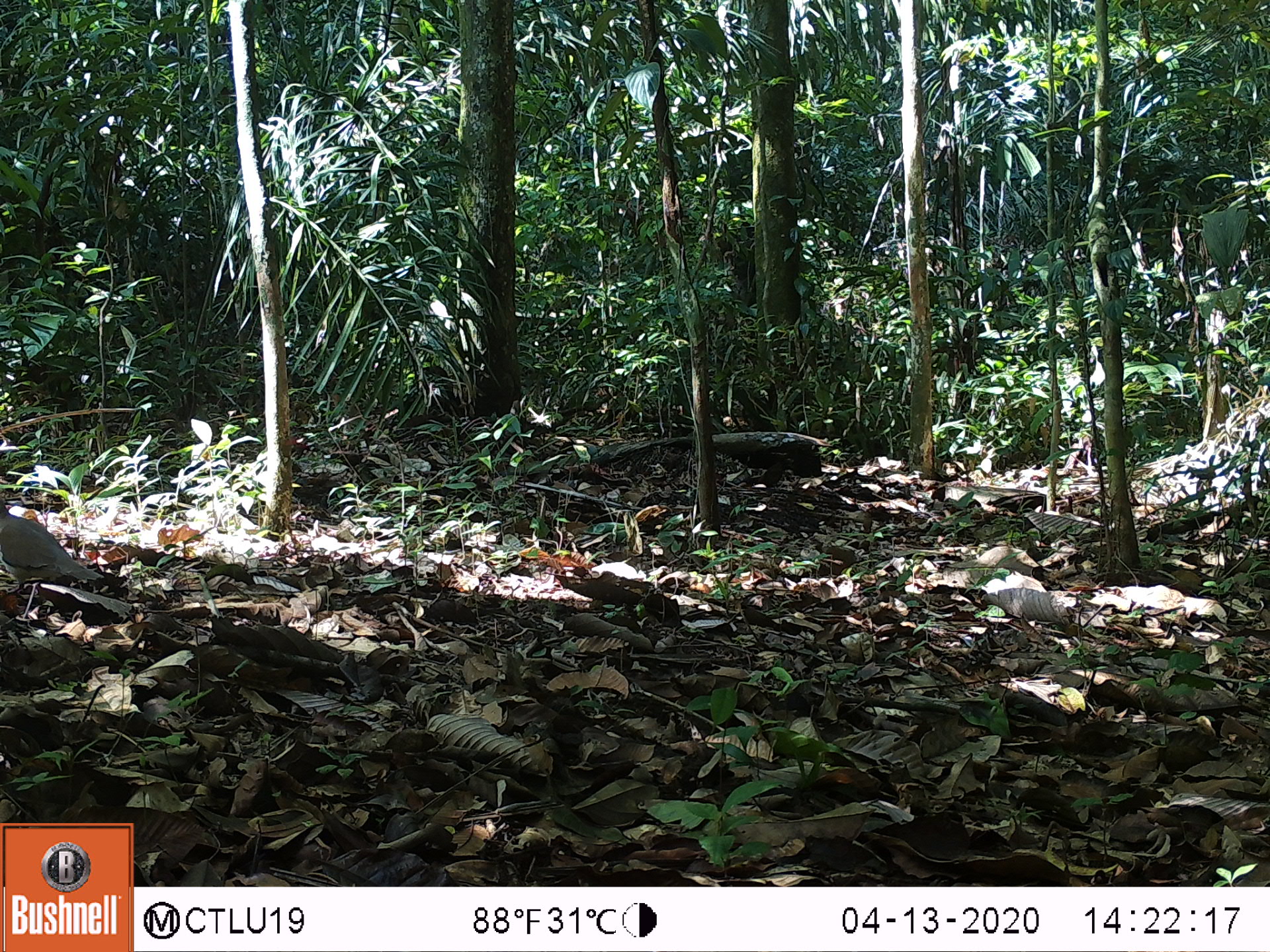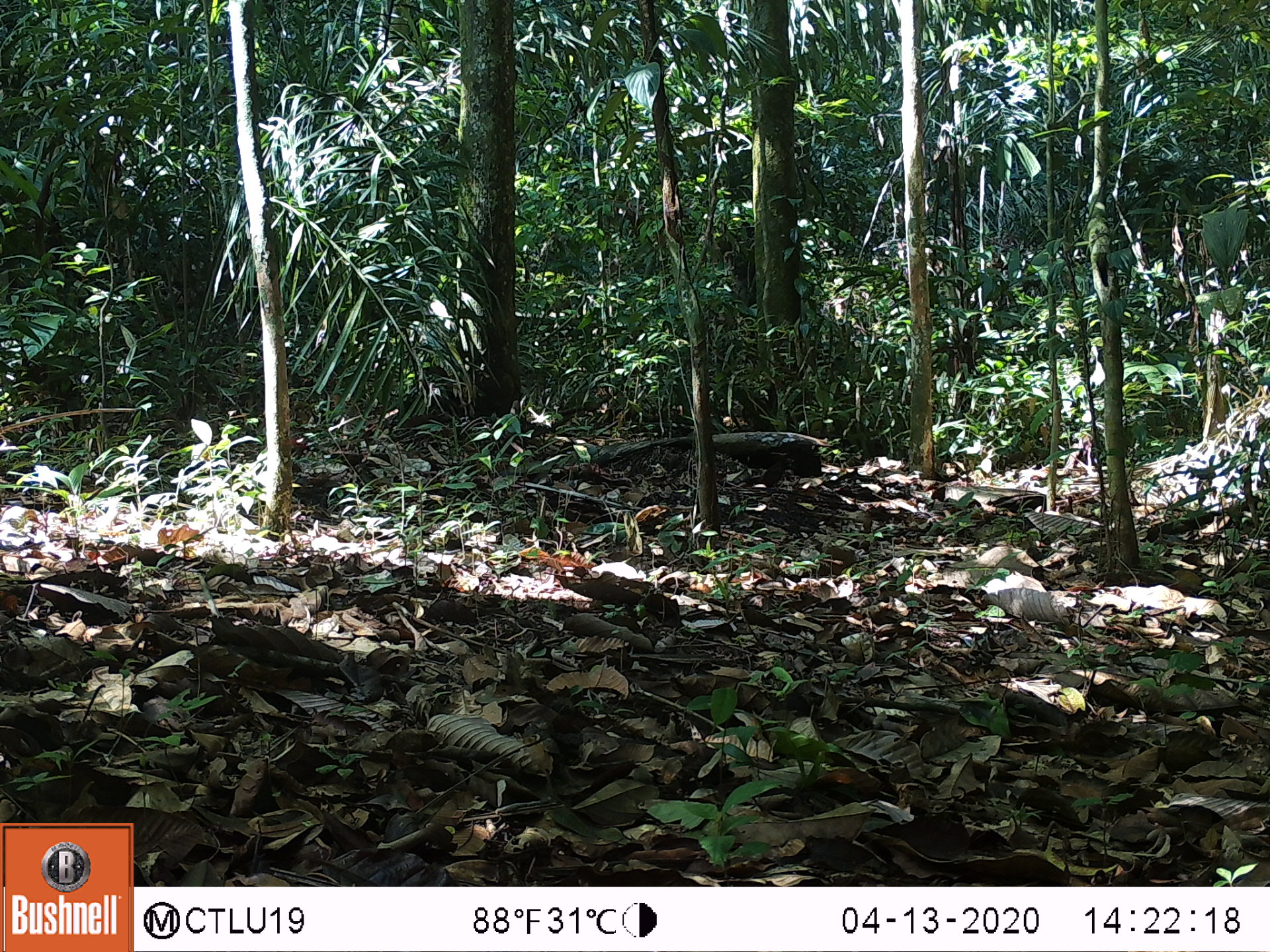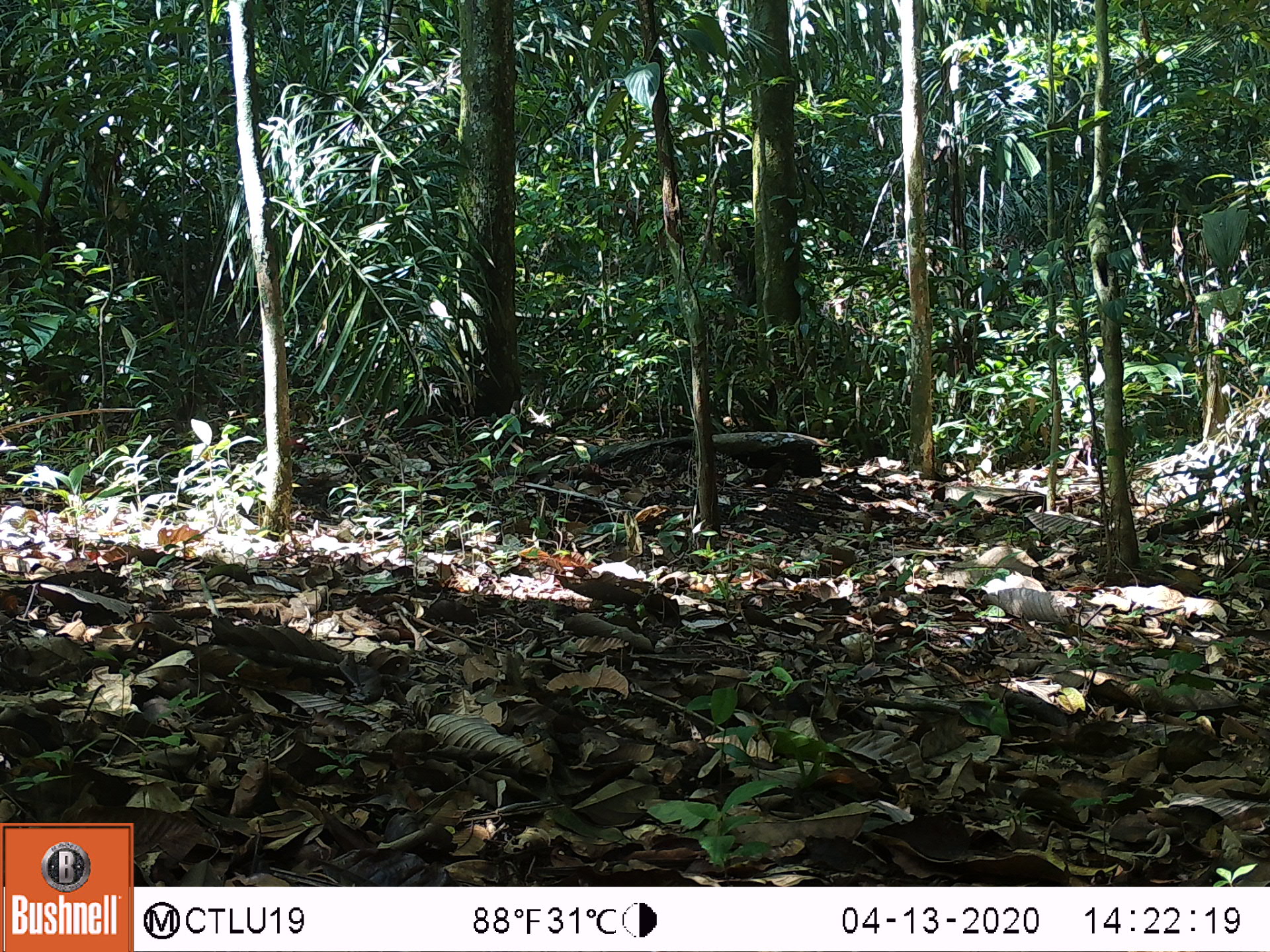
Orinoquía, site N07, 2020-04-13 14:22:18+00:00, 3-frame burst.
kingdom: Animalia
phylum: Chordata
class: Aves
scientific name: Aves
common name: bird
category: unknown bird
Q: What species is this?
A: Unknown bird (bird) (Aves).